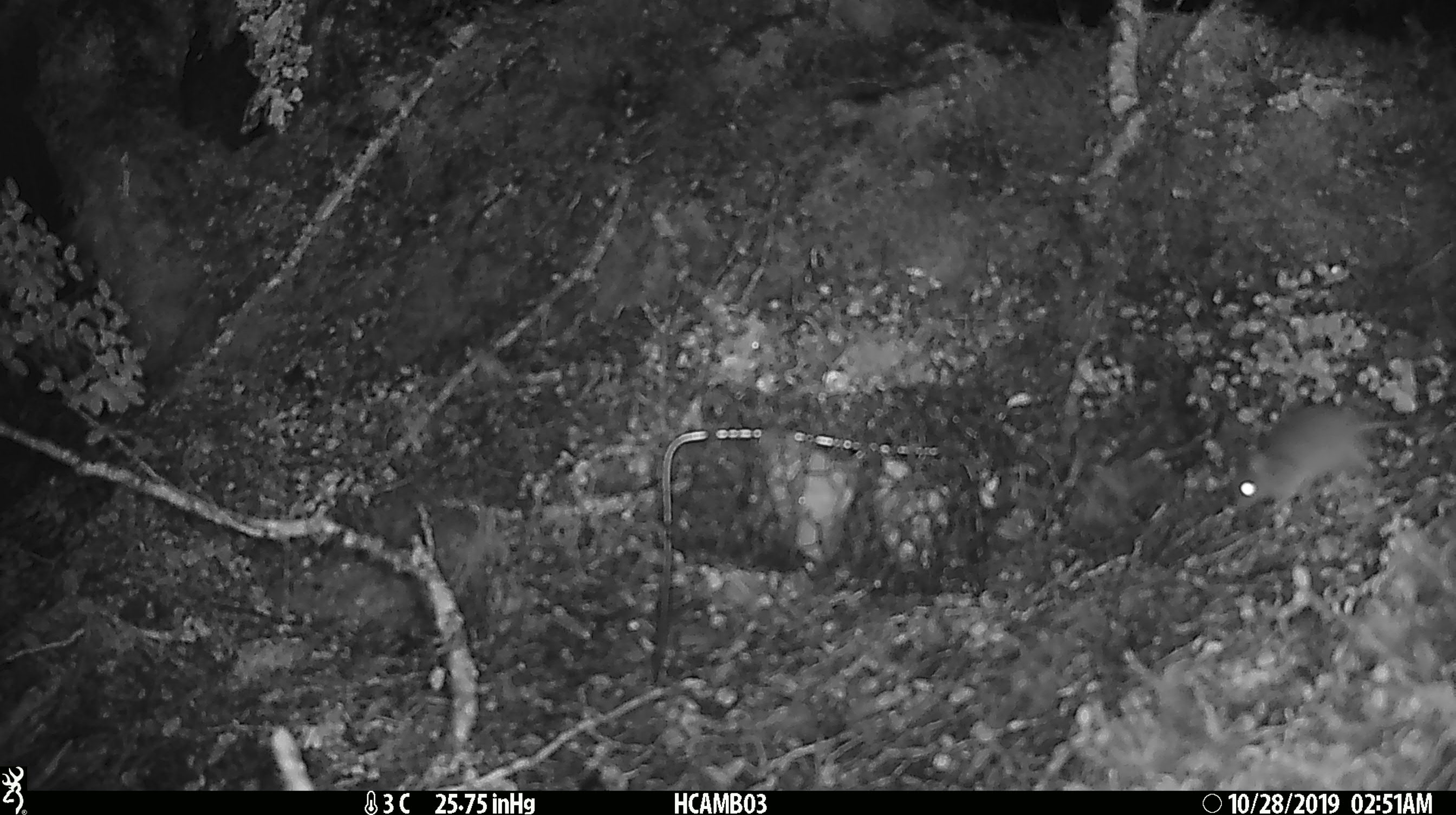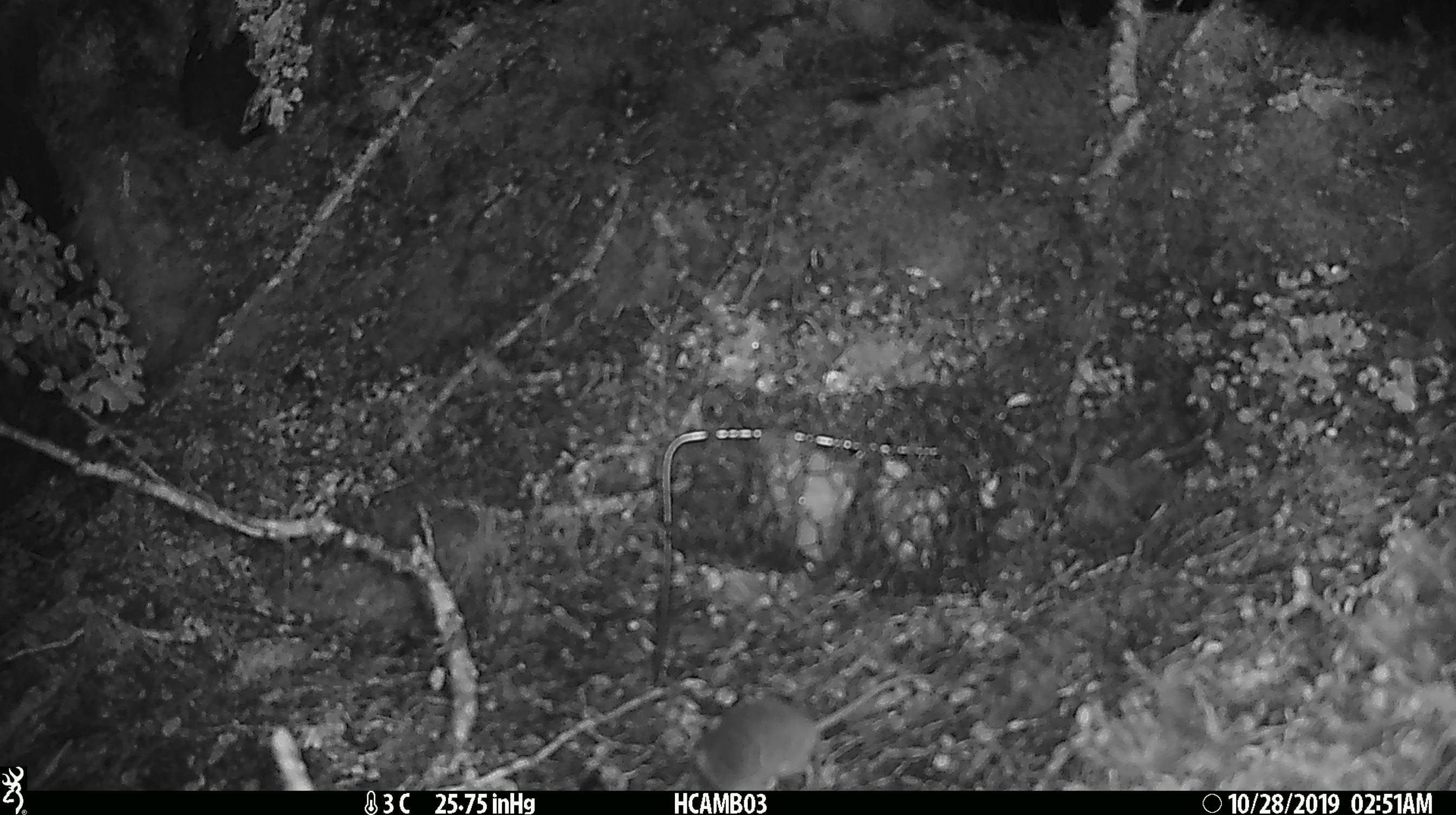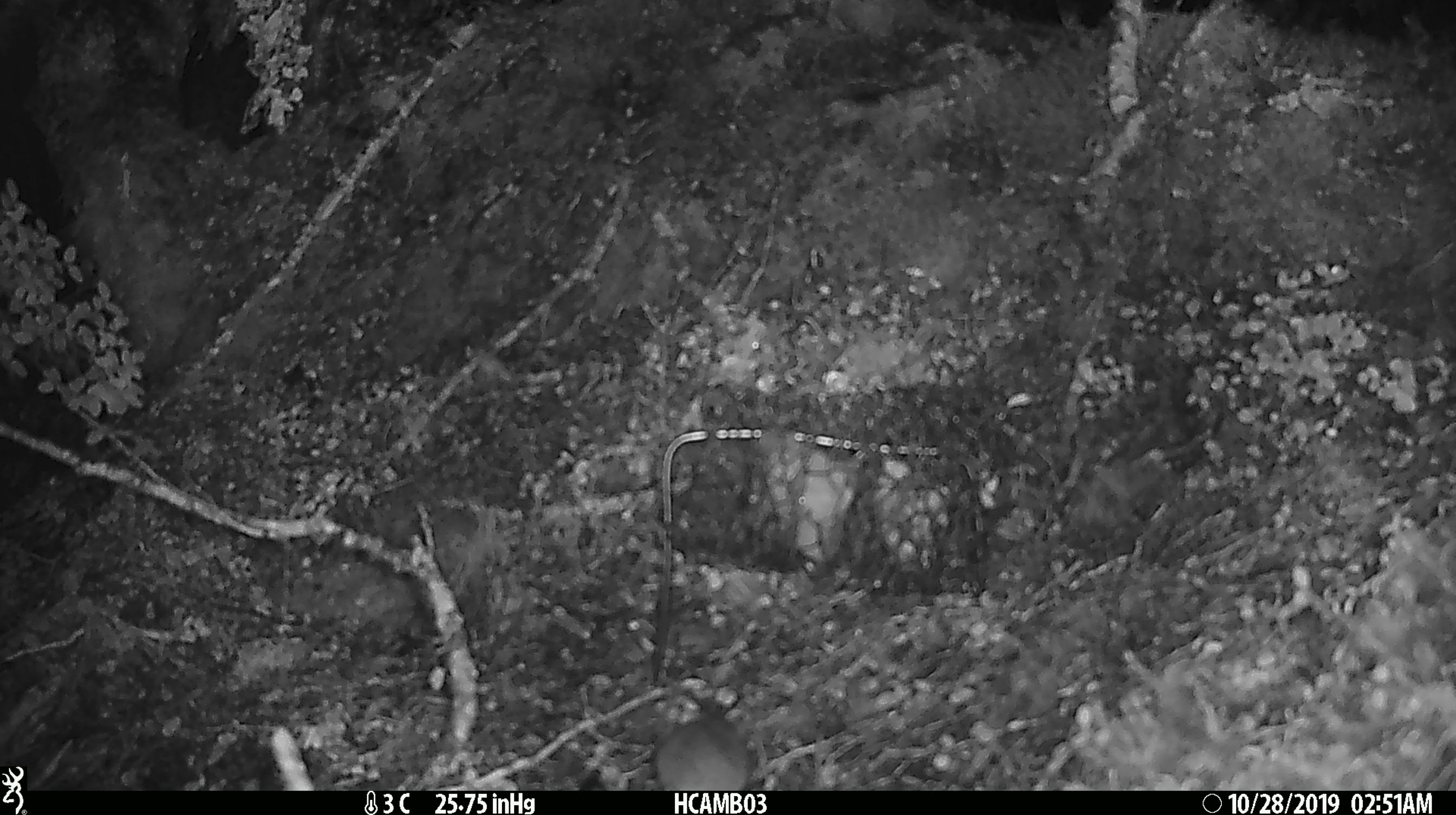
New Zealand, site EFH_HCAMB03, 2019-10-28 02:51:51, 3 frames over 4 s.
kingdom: Animalia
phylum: Chordata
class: Mammalia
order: Rodentia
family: Muridae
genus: Mus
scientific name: Mus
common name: mouse